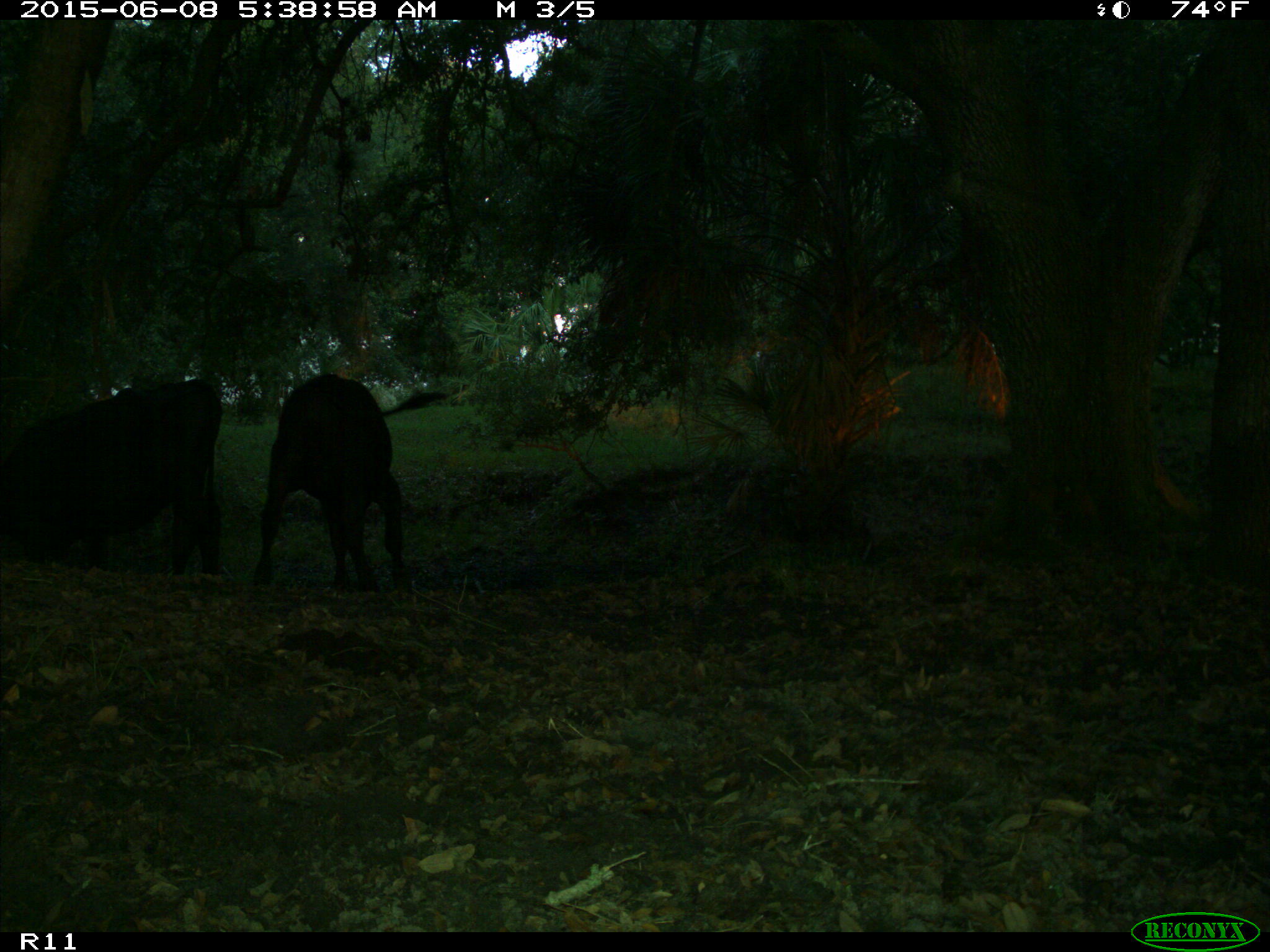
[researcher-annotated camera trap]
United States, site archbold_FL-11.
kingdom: Animalia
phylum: Chordata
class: Mammalia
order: Artiodactyla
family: Bovidae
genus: Bos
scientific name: Bos taurus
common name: domestic cow